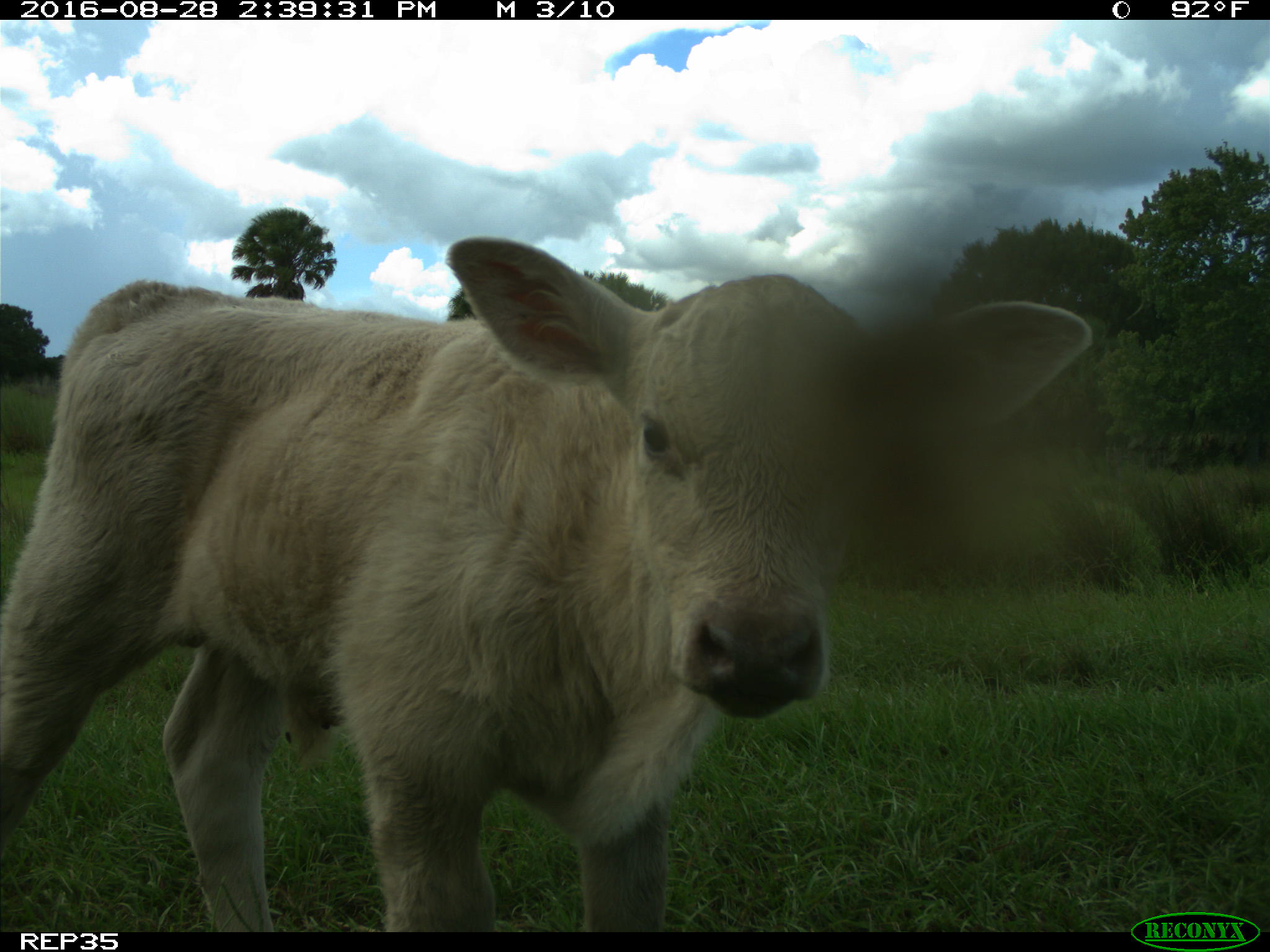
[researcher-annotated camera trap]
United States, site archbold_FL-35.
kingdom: Animalia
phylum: Chordata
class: Mammalia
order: Artiodactyla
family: Bovidae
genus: Bos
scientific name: Bos taurus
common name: domestic cow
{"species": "Bos taurus (domestic cow)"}